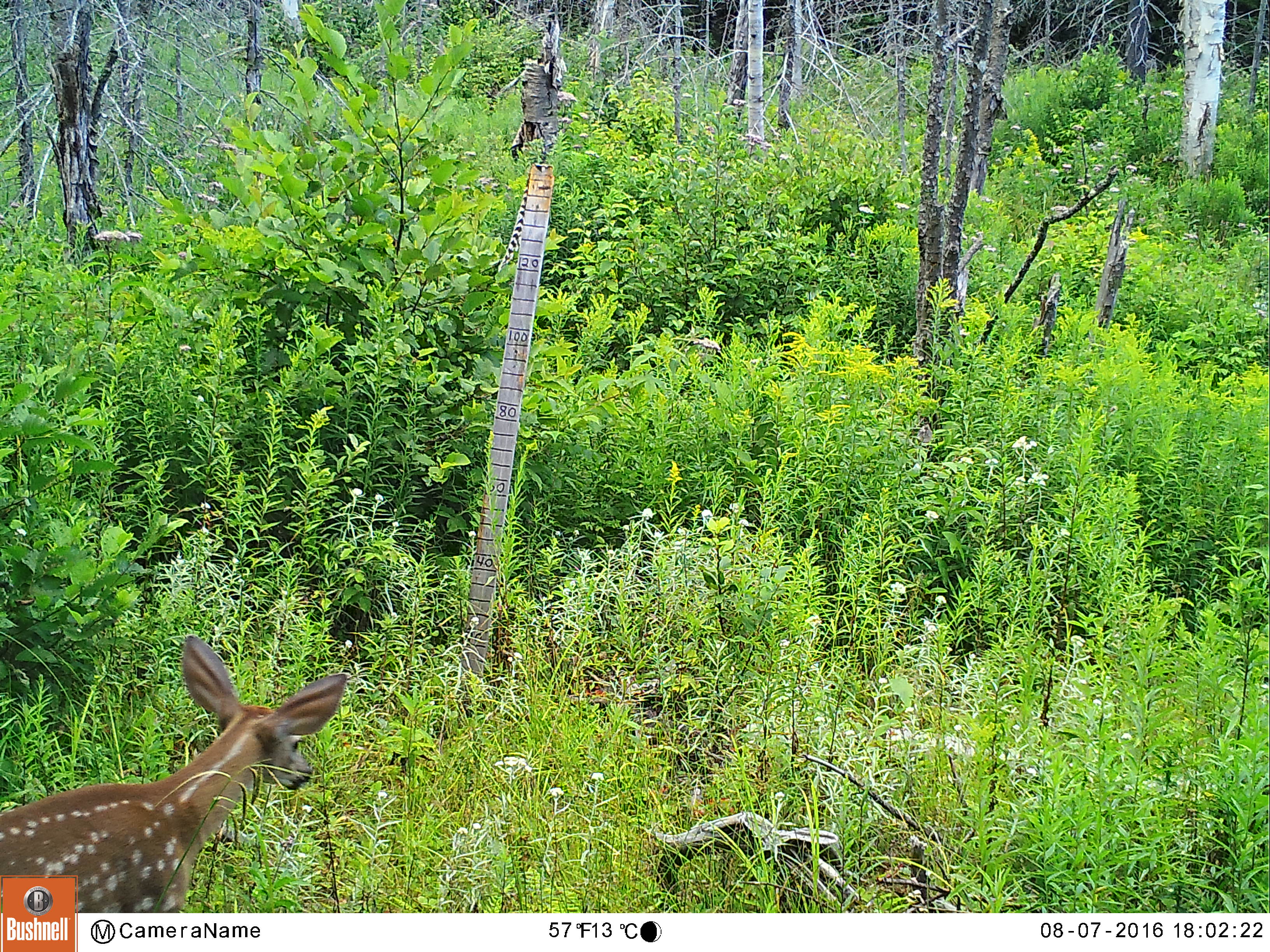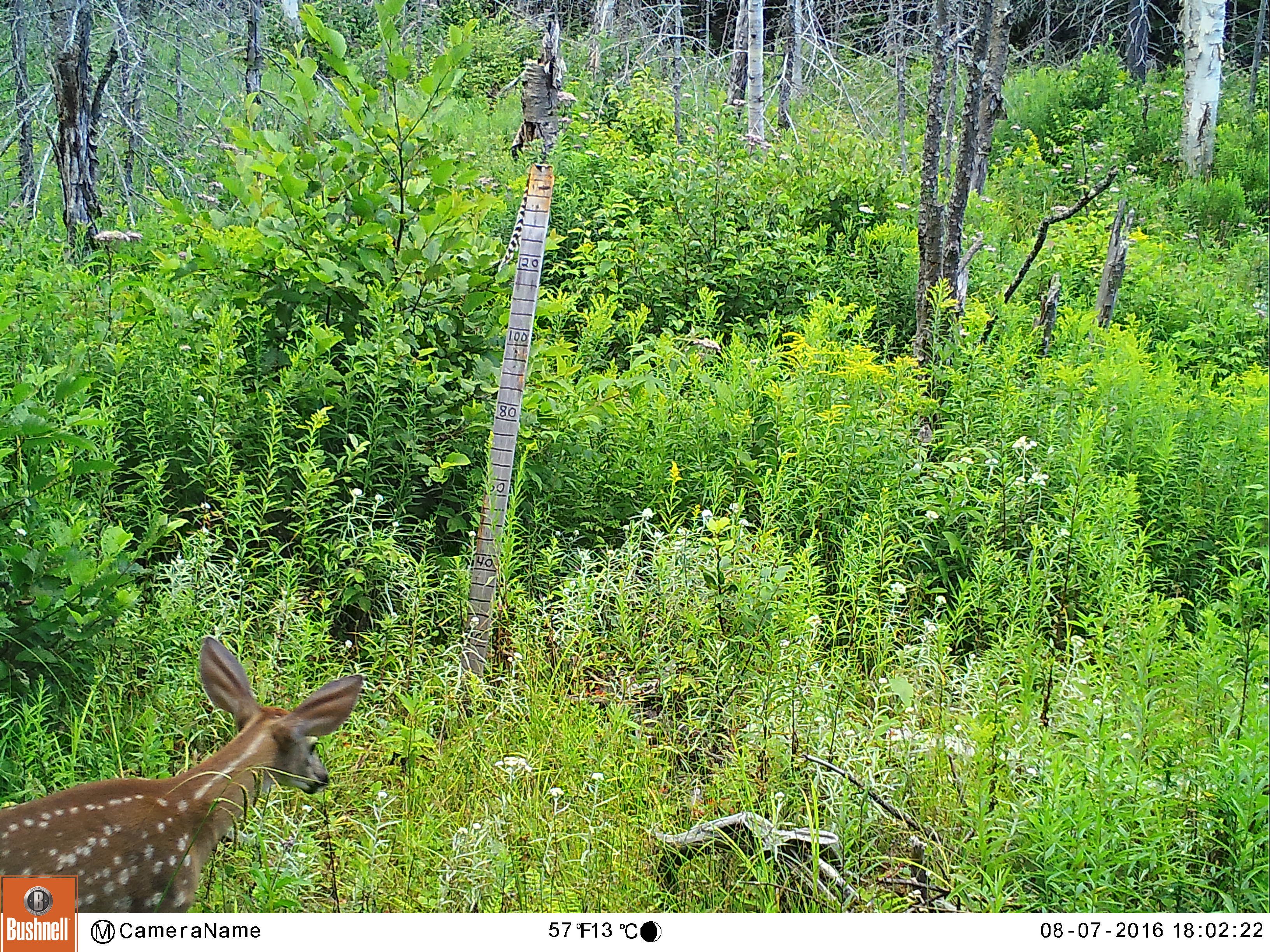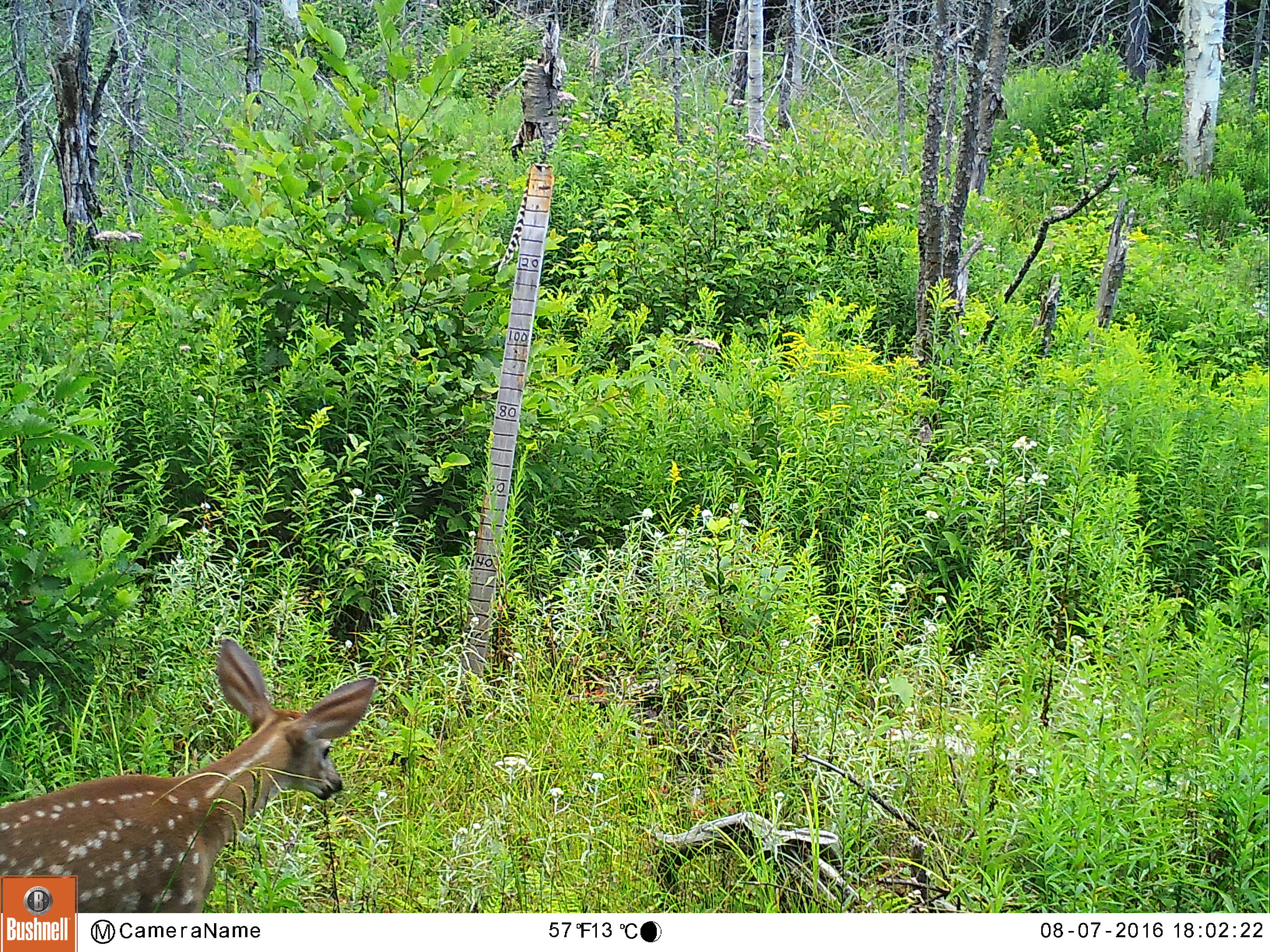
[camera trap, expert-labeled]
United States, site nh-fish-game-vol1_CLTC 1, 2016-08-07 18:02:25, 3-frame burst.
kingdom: Animalia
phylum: Chordata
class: Mammalia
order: Artiodactyla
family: Cervidae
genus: Odocoileus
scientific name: Odocoileus virginianus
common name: white-tailed deer